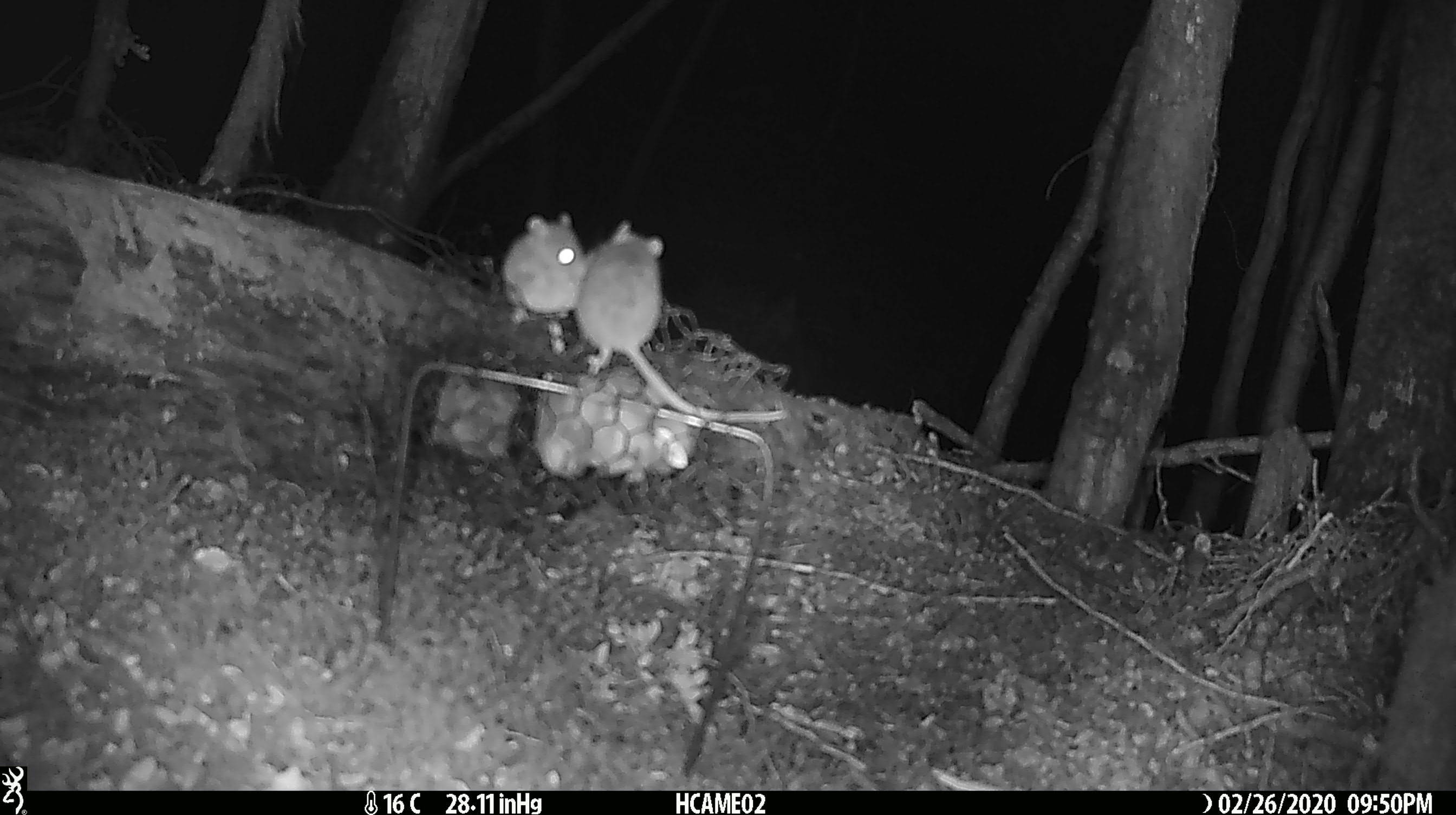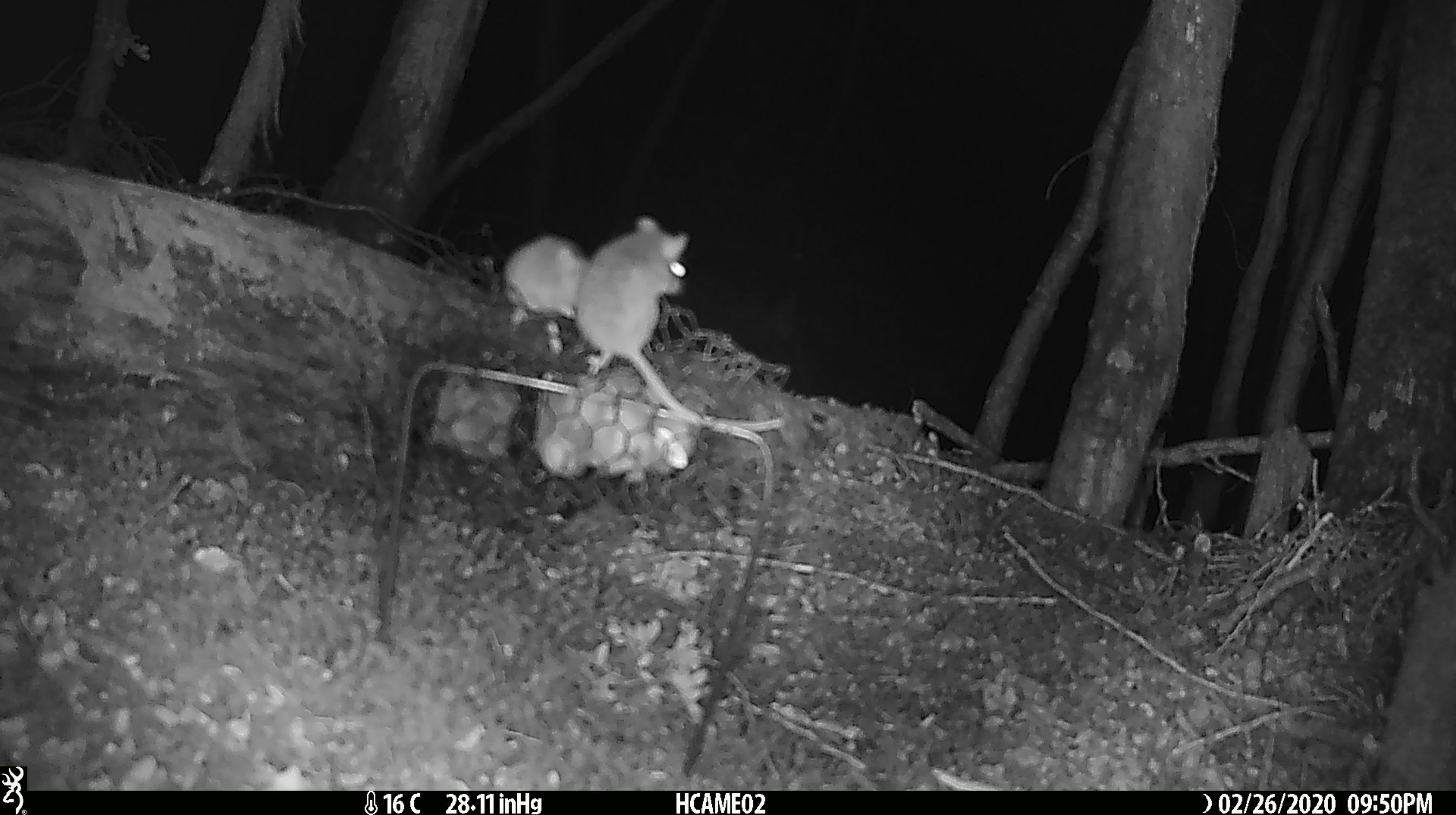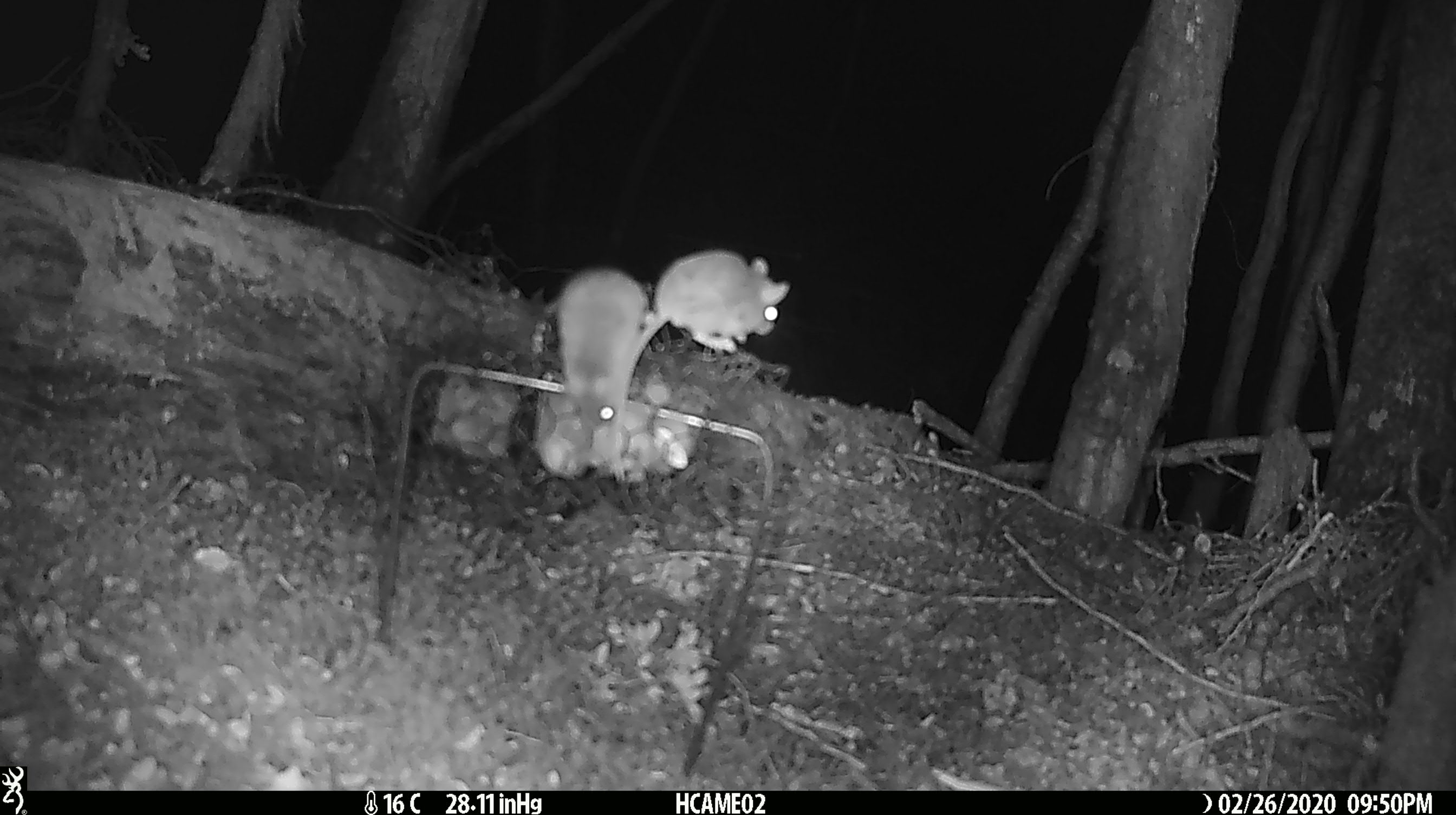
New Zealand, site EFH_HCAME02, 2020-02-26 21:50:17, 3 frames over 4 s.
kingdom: Animalia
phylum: Chordata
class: Mammalia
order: Rodentia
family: Muridae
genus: Mus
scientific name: Mus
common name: mouse